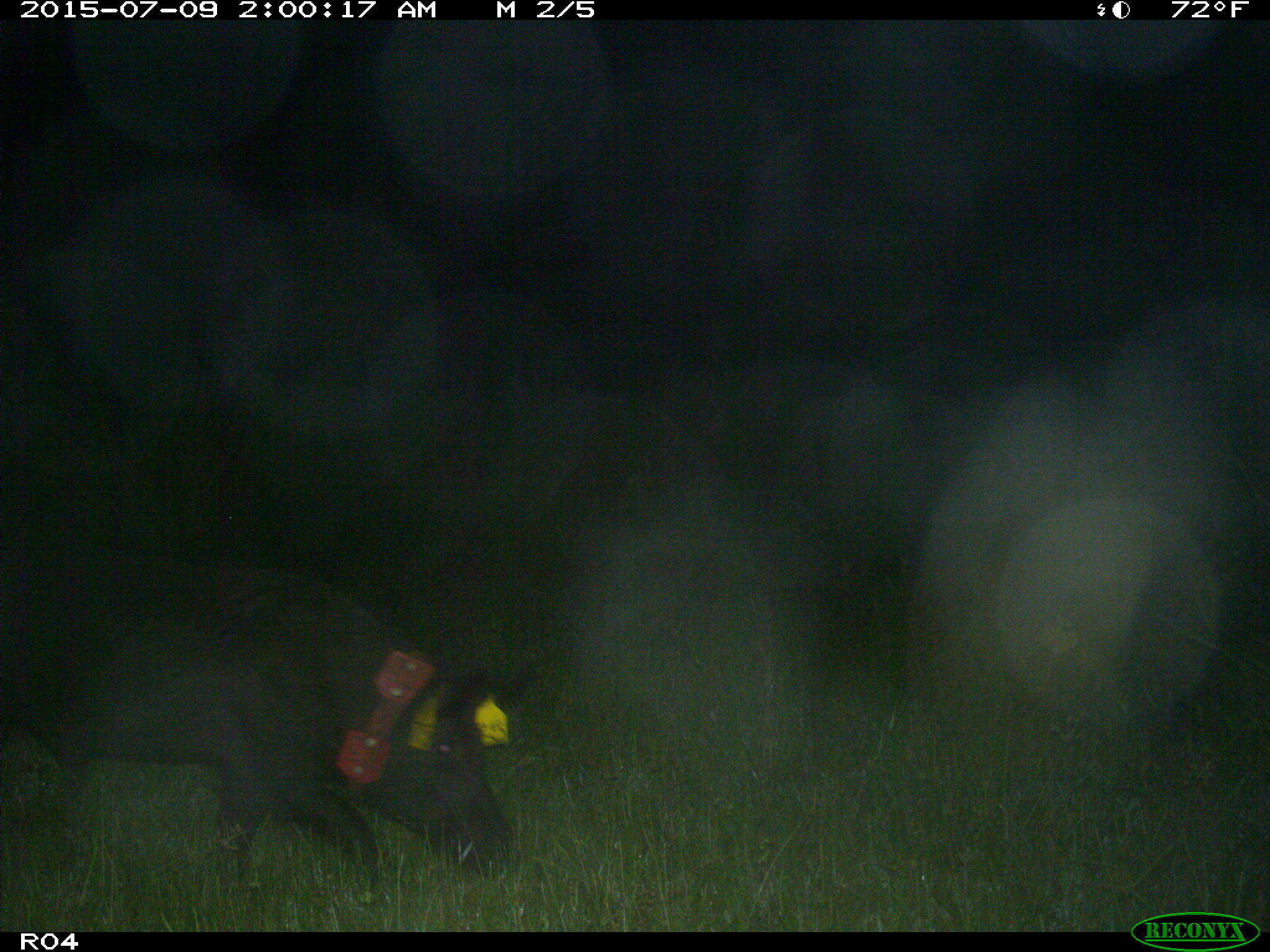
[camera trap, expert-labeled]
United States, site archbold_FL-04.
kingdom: Animalia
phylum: Chordata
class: Mammalia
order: Artiodactyla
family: Suidae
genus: Sus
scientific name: Sus scrofa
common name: wild boar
Sus scrofa (wild boar).